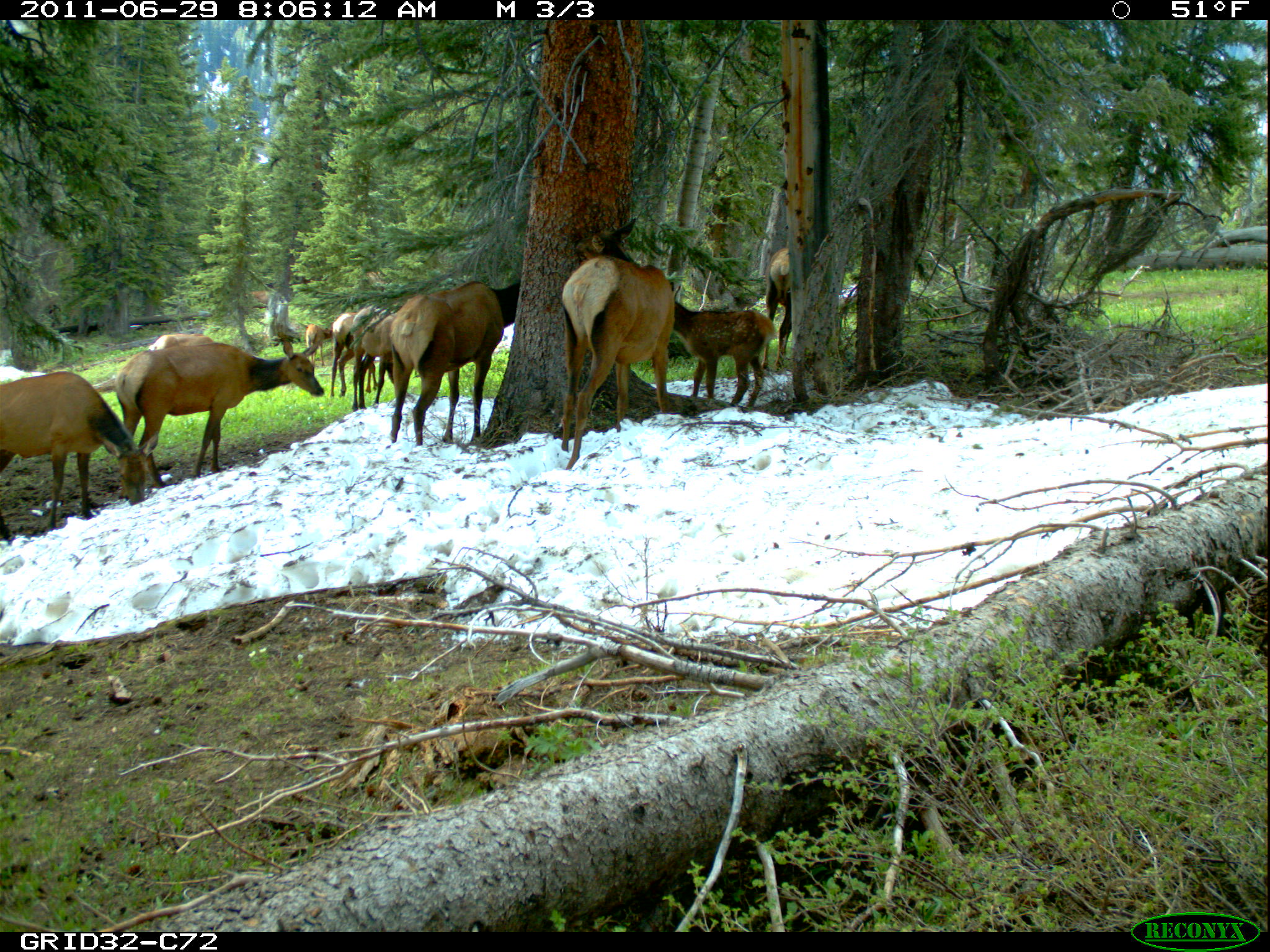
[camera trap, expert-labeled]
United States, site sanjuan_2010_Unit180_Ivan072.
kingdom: Animalia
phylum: Chordata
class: Mammalia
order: Artiodactyla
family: Cervidae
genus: Cervus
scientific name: Cervus elaphus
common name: red deer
Cervus elaphus (red deer).